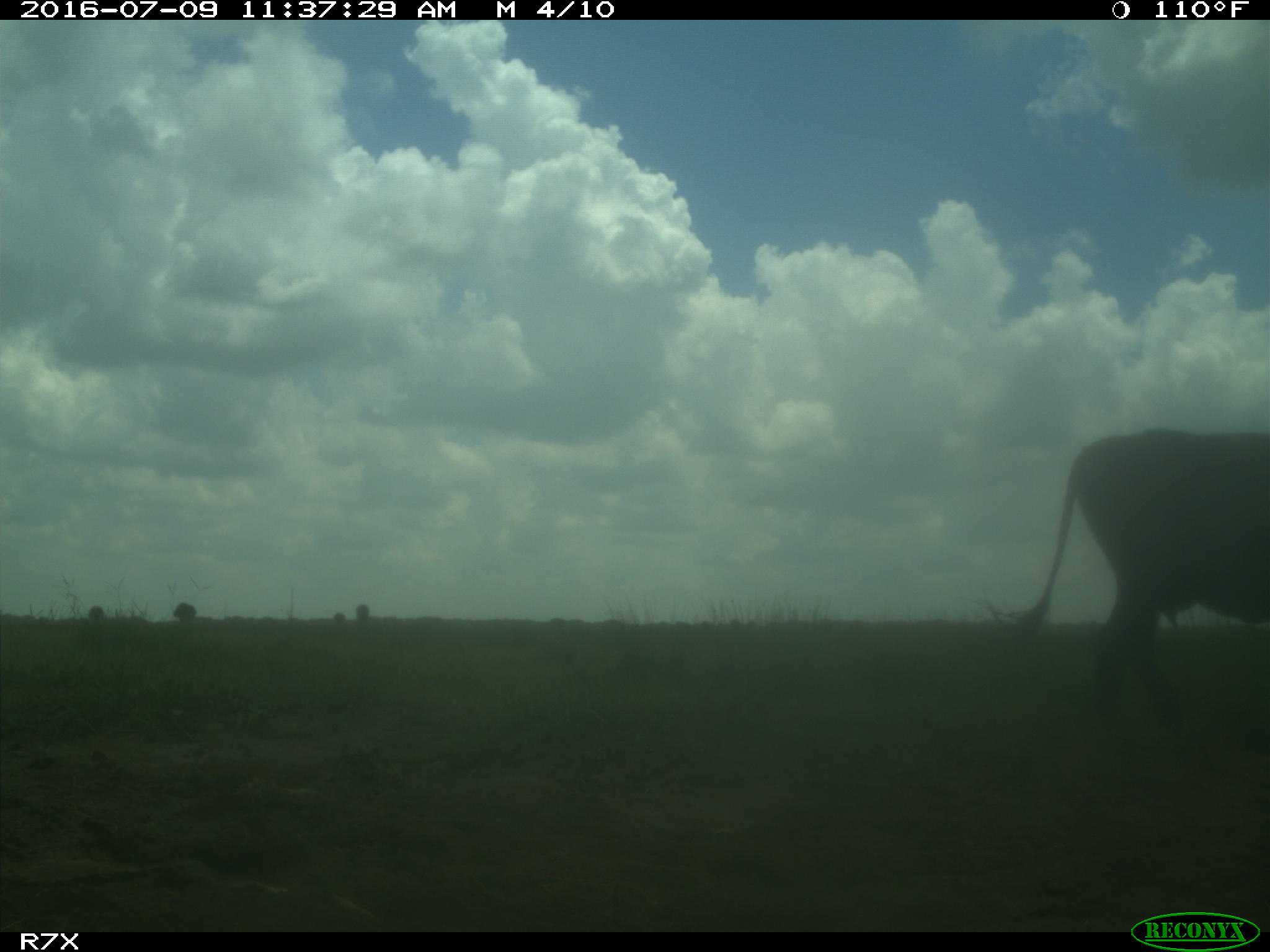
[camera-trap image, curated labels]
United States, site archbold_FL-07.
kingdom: Animalia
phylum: Chordata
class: Mammalia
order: Artiodactyla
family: Bovidae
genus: Bos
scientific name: Bos taurus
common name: domestic cow